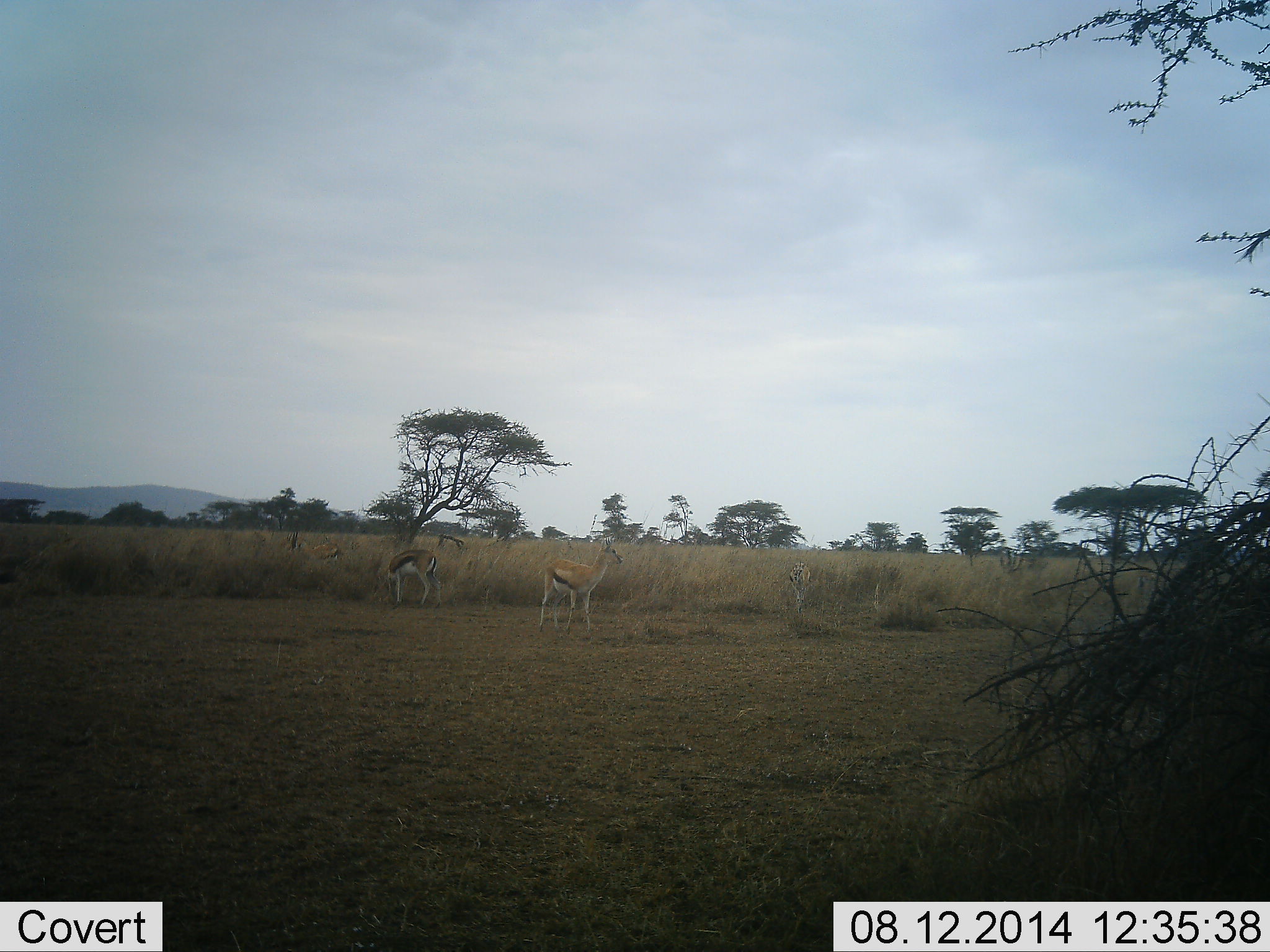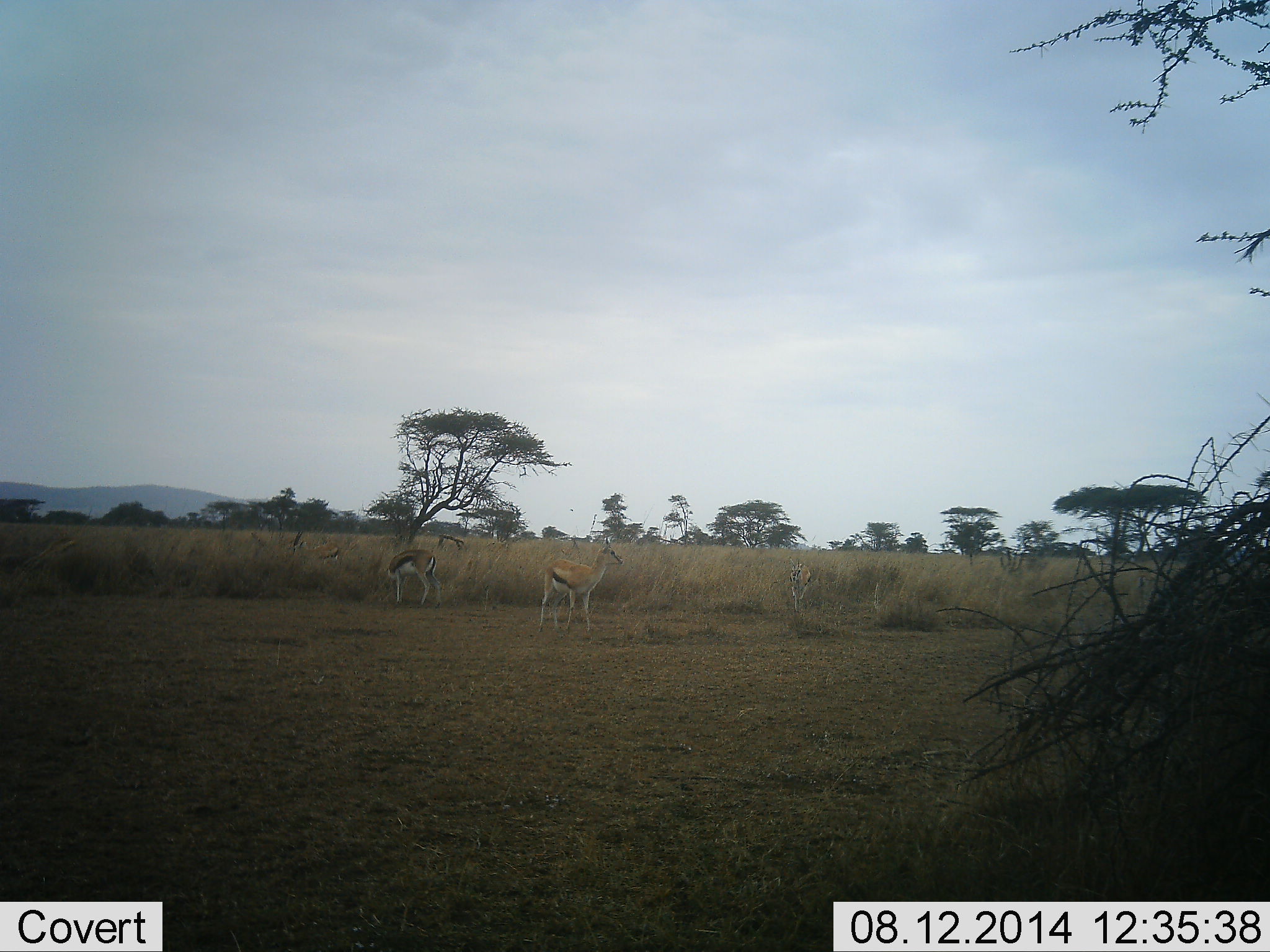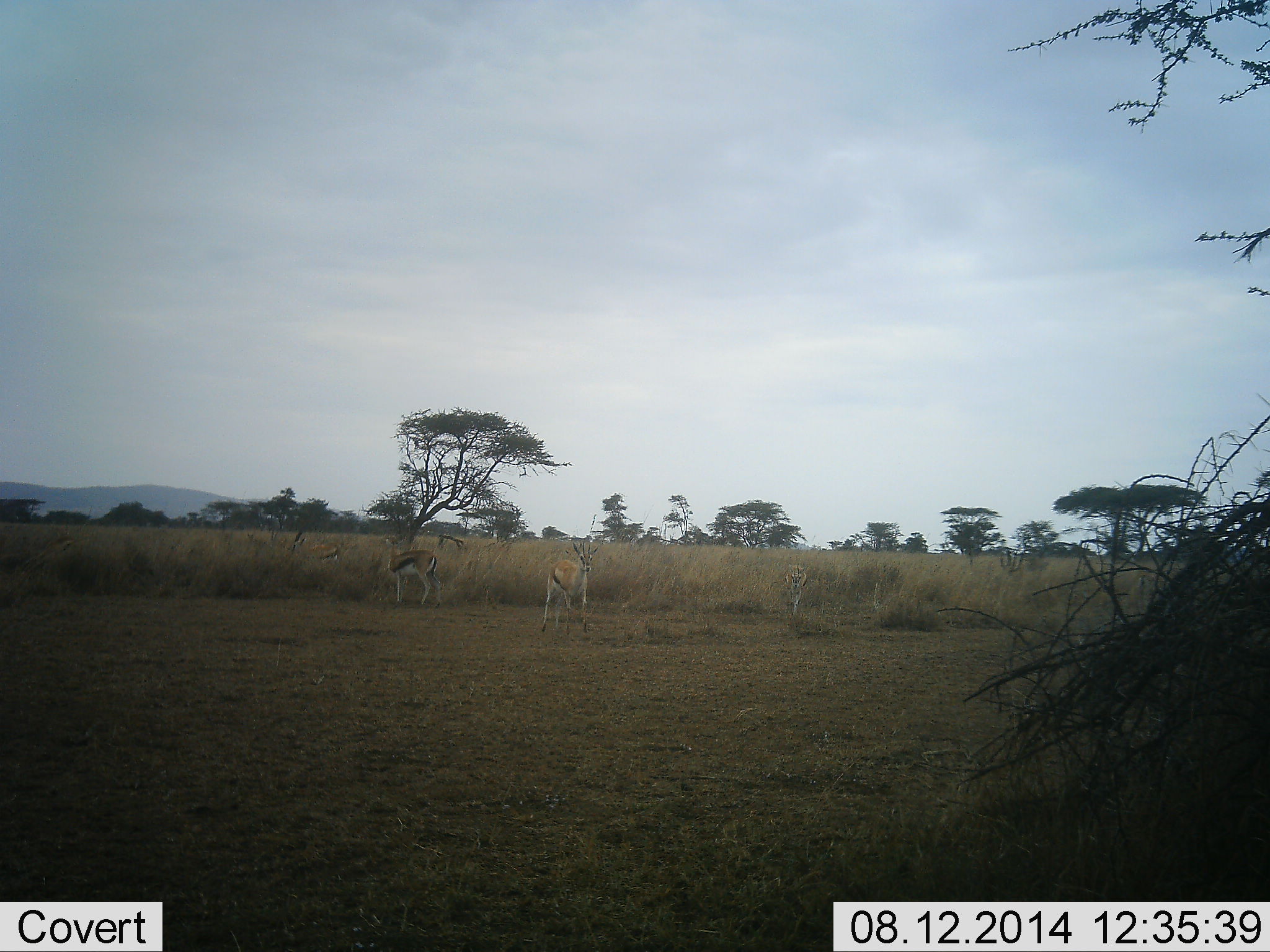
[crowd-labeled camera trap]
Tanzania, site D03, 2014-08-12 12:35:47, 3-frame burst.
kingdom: Animalia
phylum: Chordata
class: Mammalia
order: Artiodactyla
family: Bovidae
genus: Eudorcas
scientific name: Eudorcas thomsonii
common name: thomson's gazelle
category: gazellethomsons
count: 4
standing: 100%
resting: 0%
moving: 27%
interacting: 0%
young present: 0%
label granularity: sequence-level